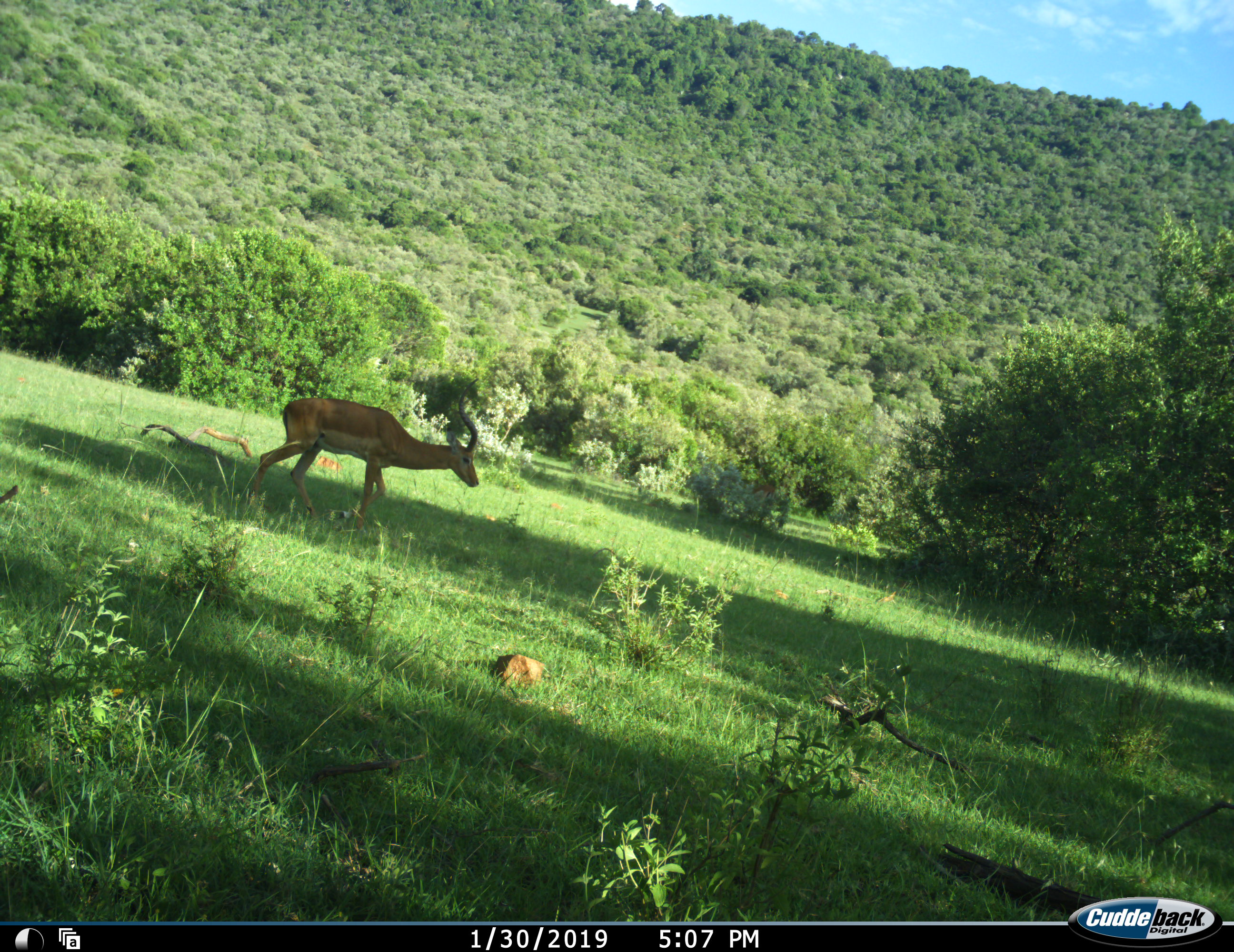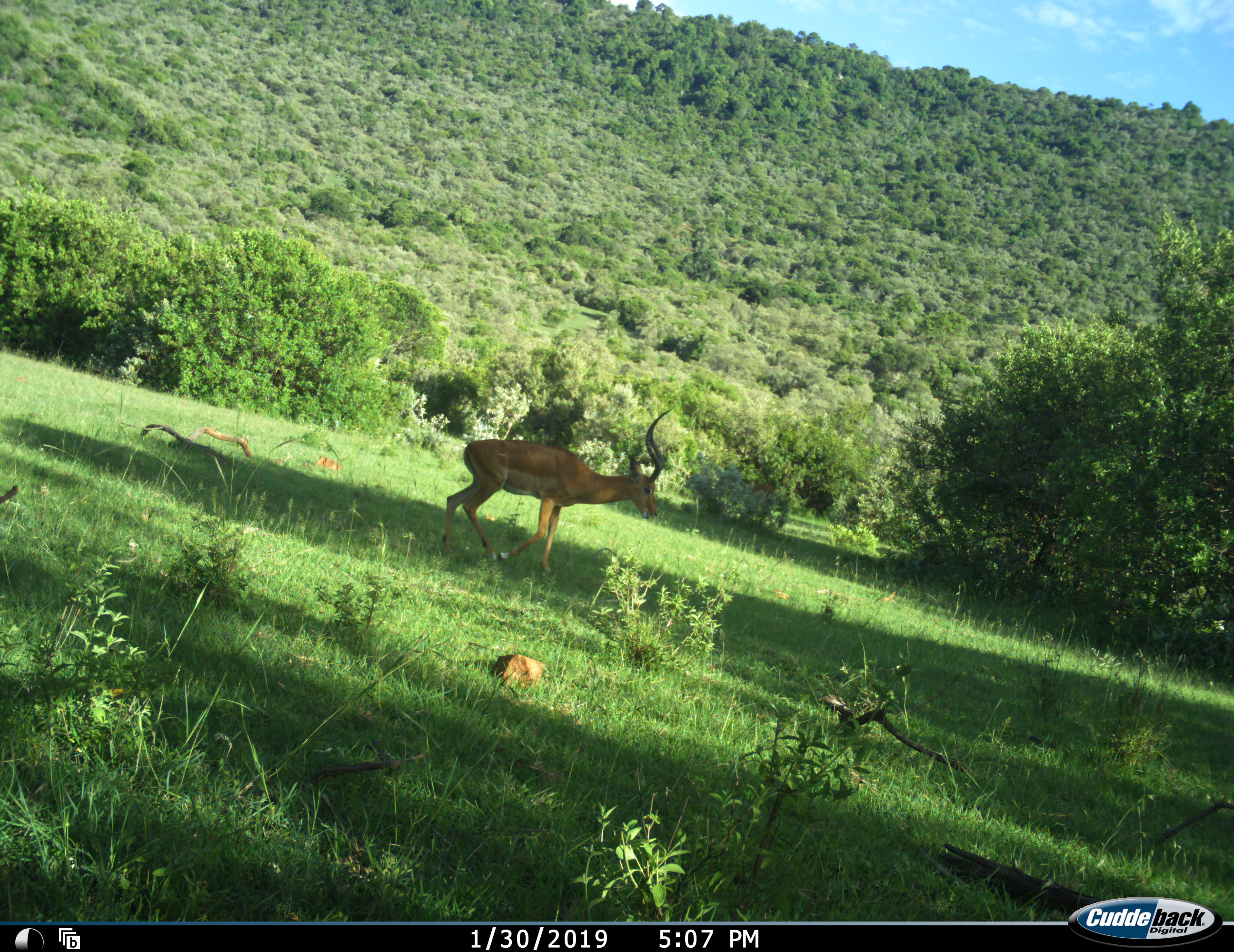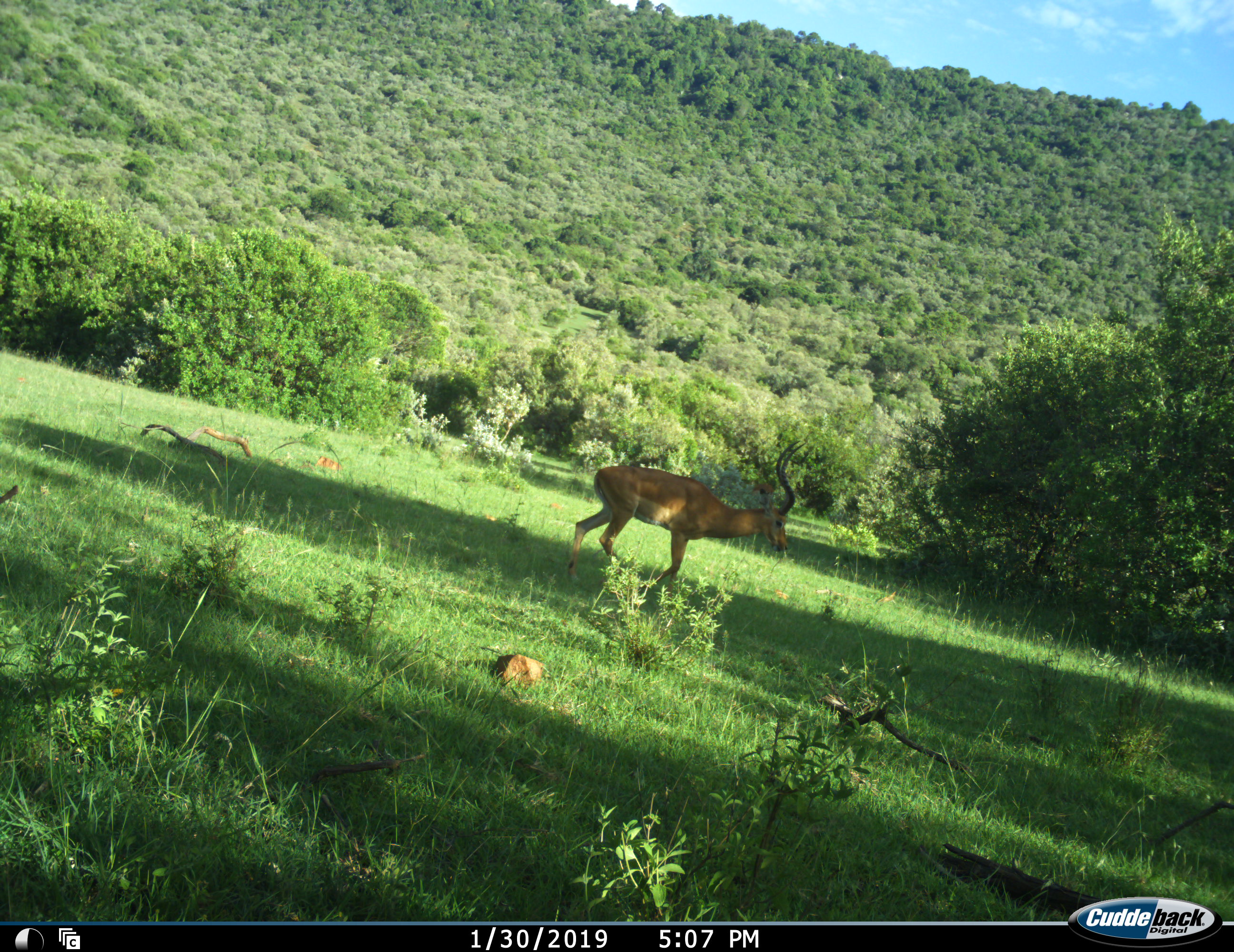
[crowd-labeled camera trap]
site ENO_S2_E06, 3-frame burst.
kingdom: Animalia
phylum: Chordata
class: Mammalia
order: Artiodactyla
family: Bovidae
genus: Aepyceros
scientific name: Aepyceros melampus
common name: impala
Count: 1.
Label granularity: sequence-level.